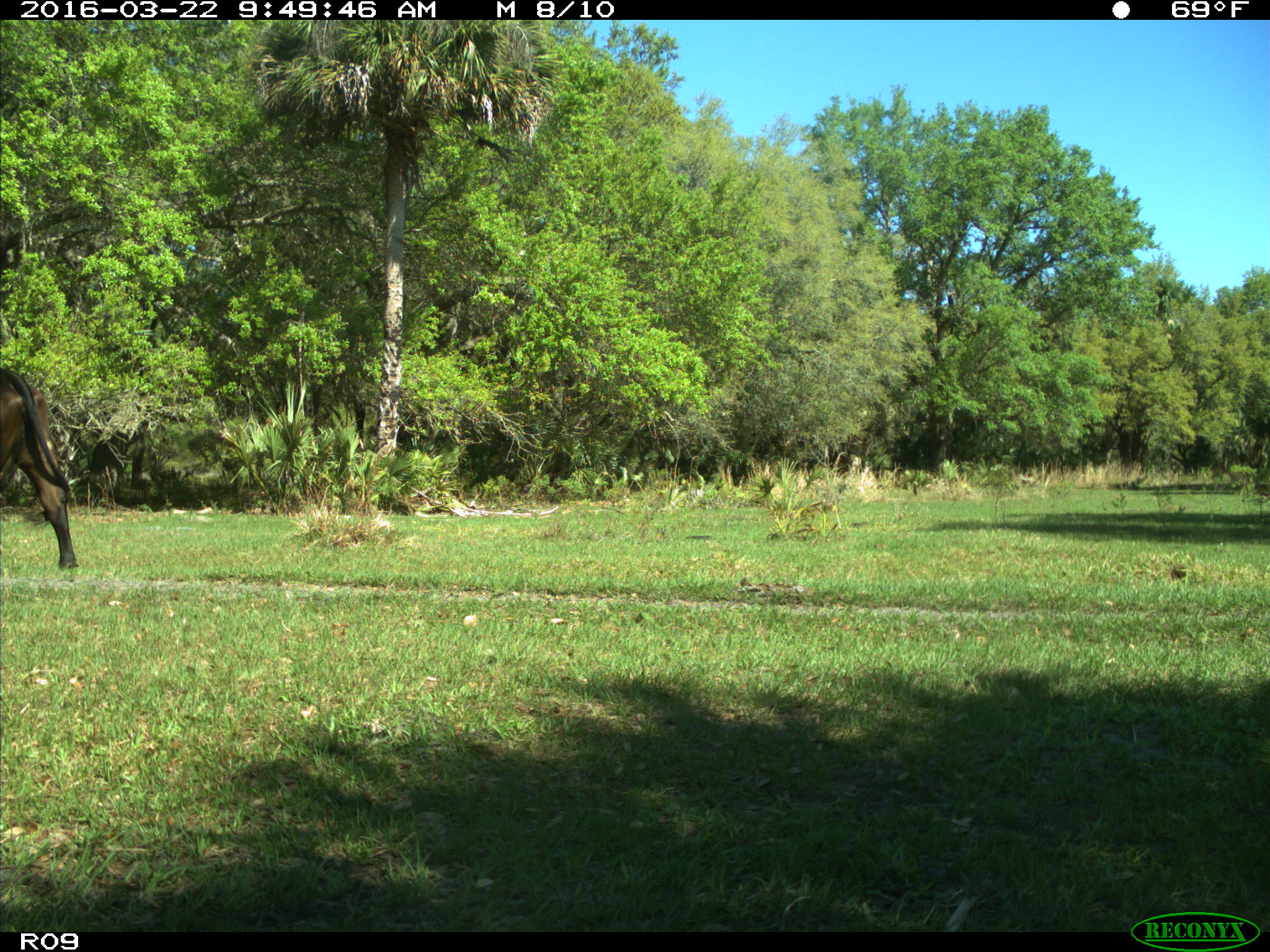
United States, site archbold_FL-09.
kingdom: Animalia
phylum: Chordata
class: Mammalia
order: Artiodactyla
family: Bovidae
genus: Bos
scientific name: Bos taurus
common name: domestic cow